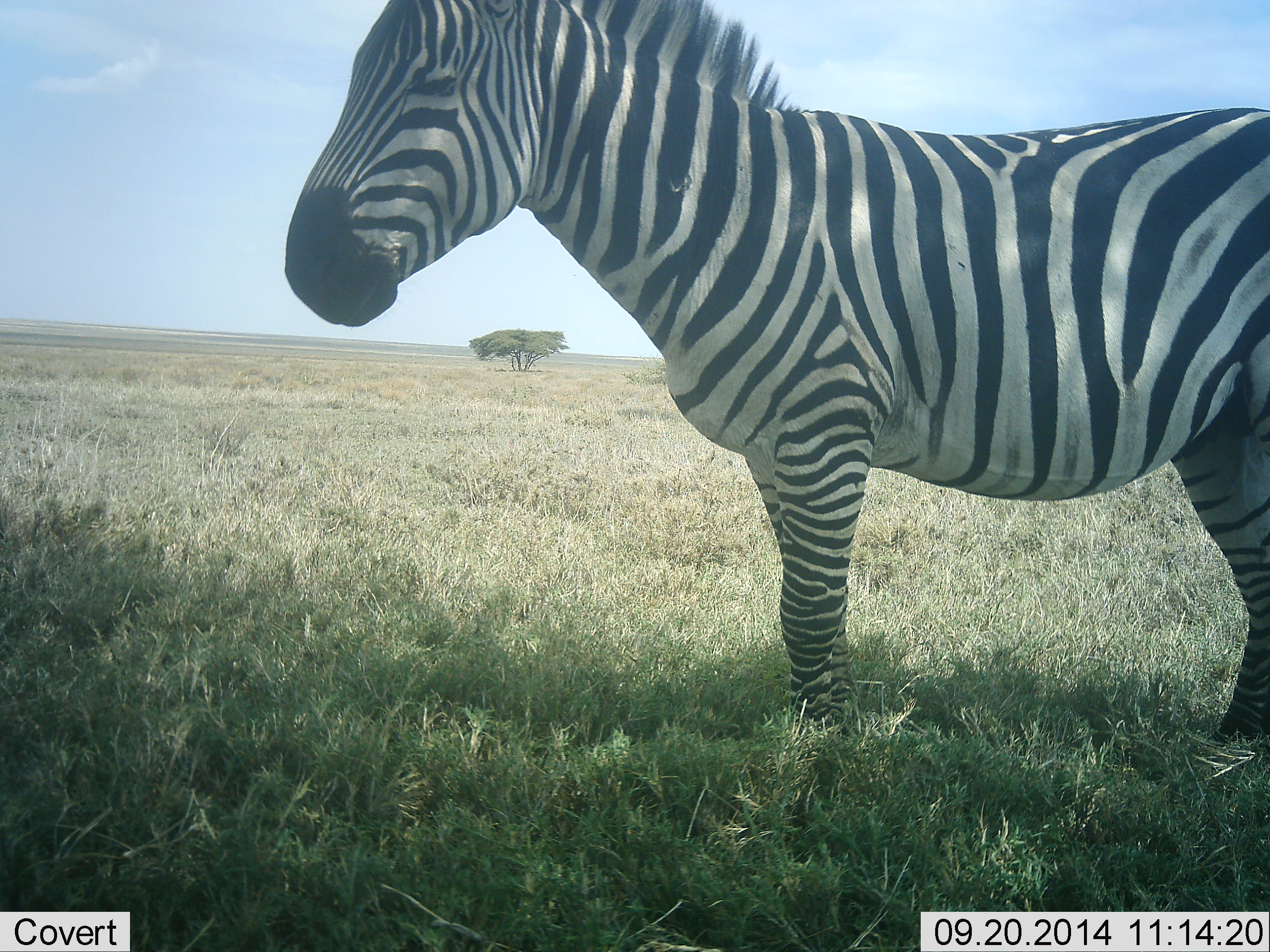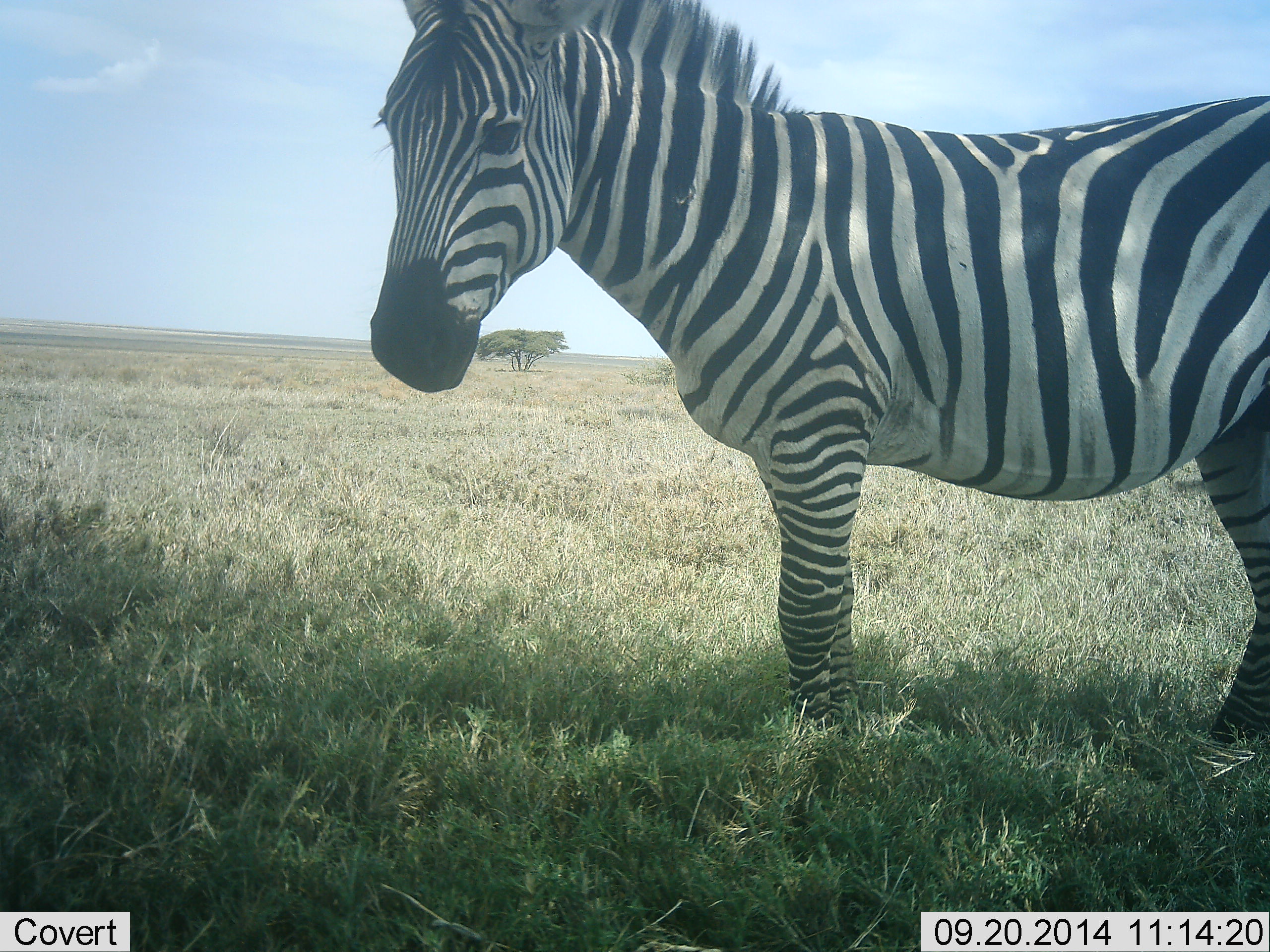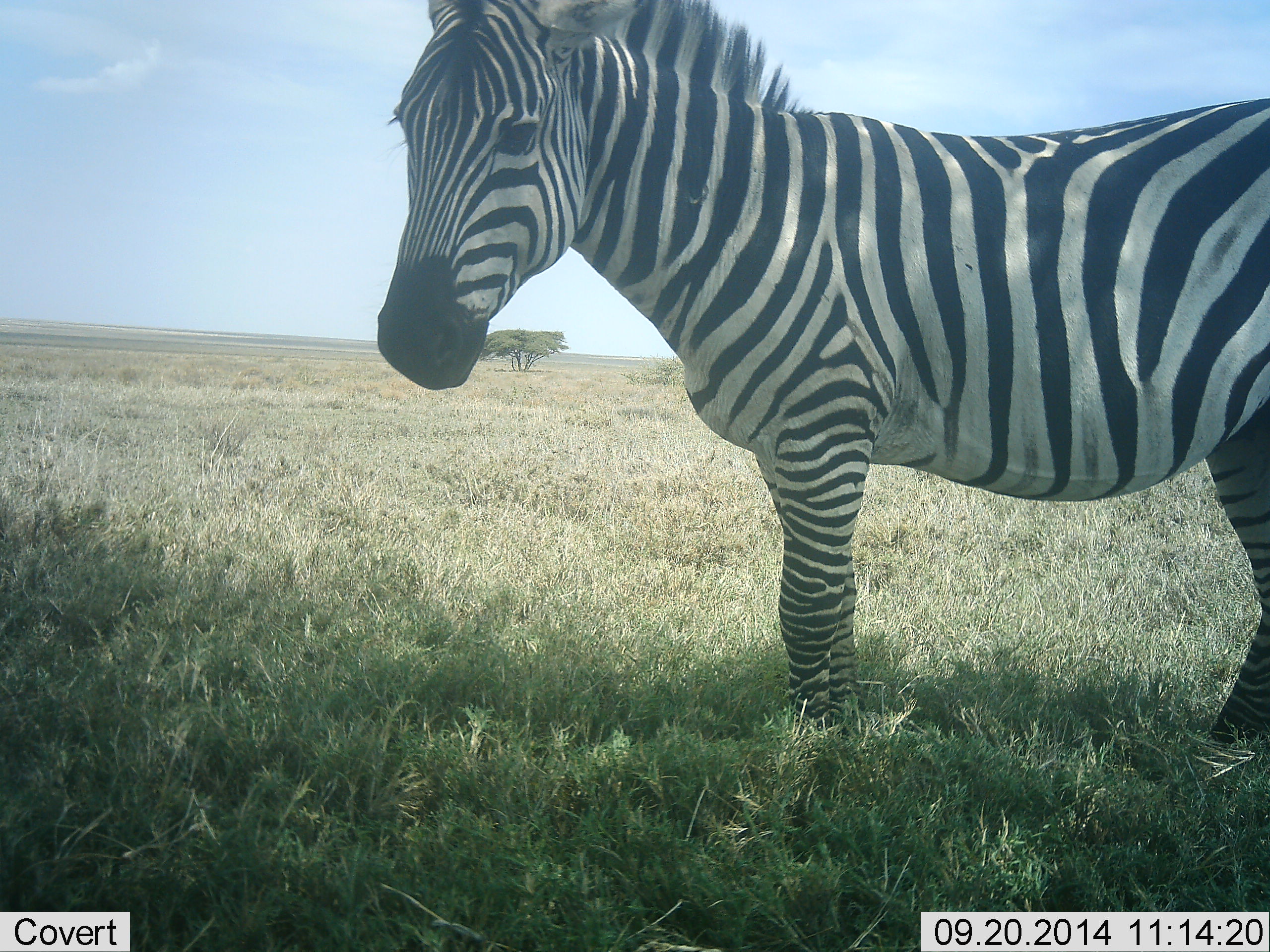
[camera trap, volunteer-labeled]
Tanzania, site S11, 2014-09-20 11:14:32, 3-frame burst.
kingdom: Animalia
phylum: Chordata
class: Mammalia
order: Perissodactyla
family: Equidae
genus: Equus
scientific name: Equus quagga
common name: plains zebra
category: zebra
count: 1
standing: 100%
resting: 0%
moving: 0%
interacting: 0%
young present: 0%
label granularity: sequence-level